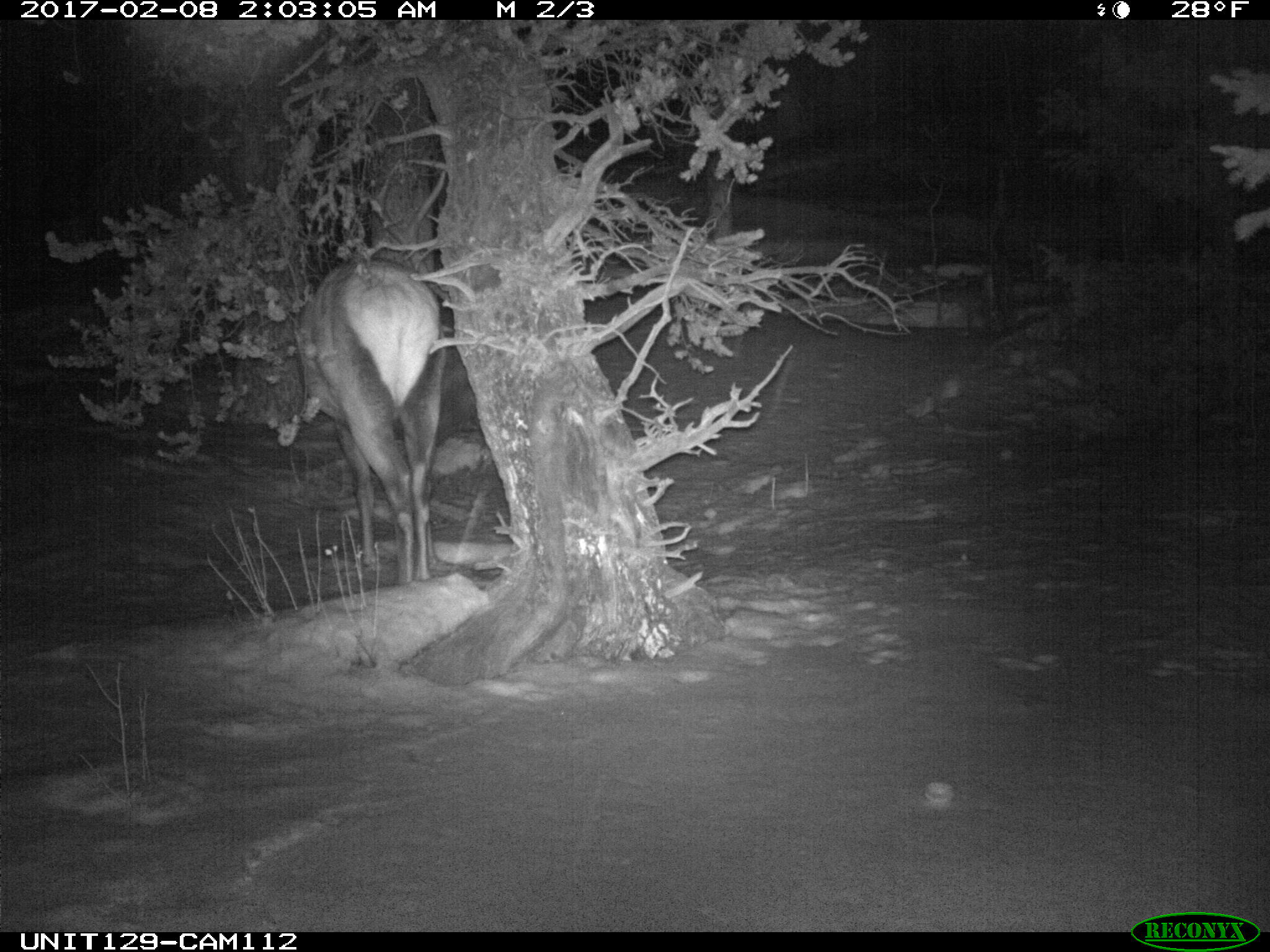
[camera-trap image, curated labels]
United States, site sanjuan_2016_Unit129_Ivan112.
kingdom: Animalia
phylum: Chordata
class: Mammalia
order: Artiodactyla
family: Cervidae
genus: Cervus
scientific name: Cervus elaphus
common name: red deer